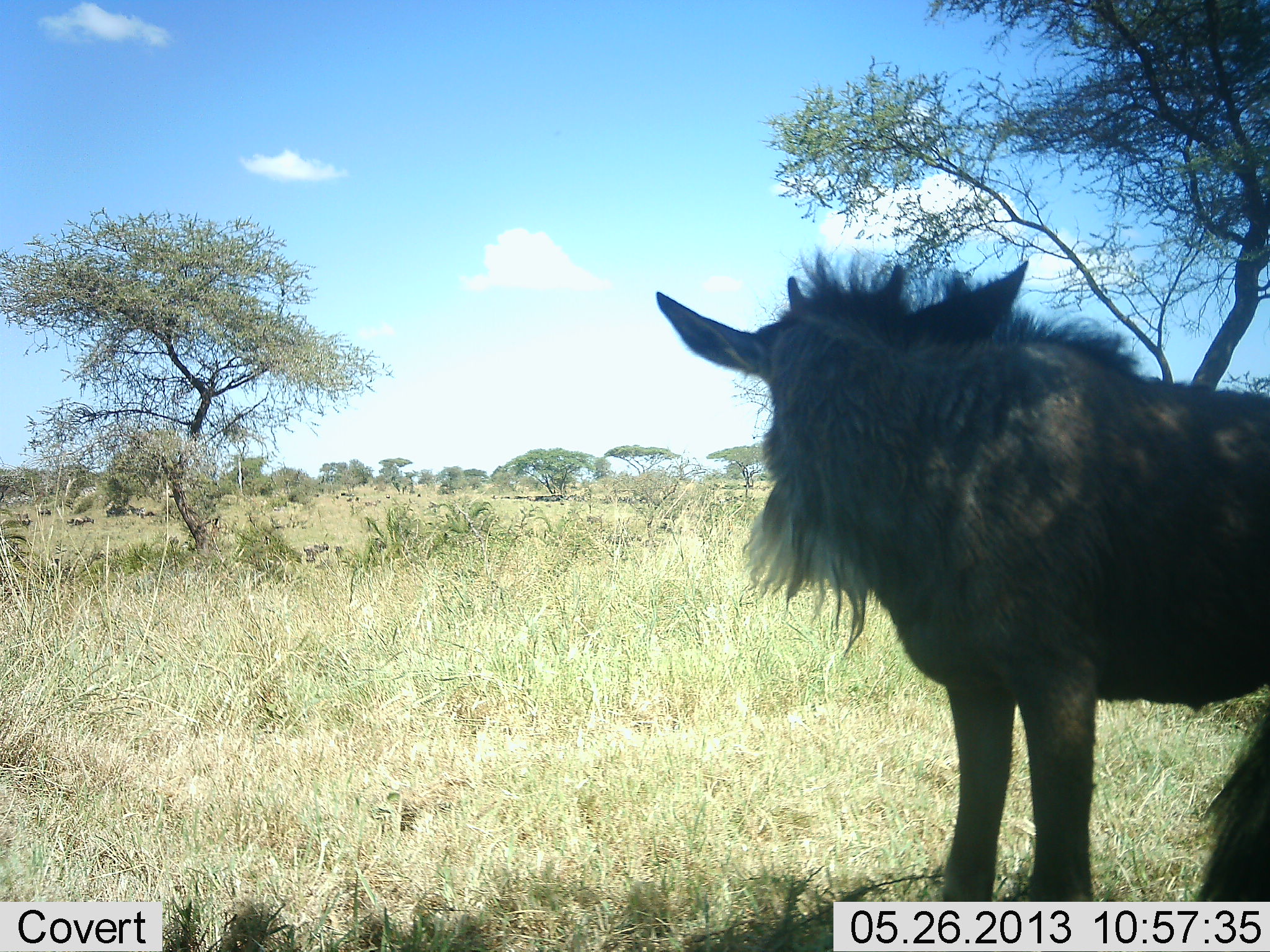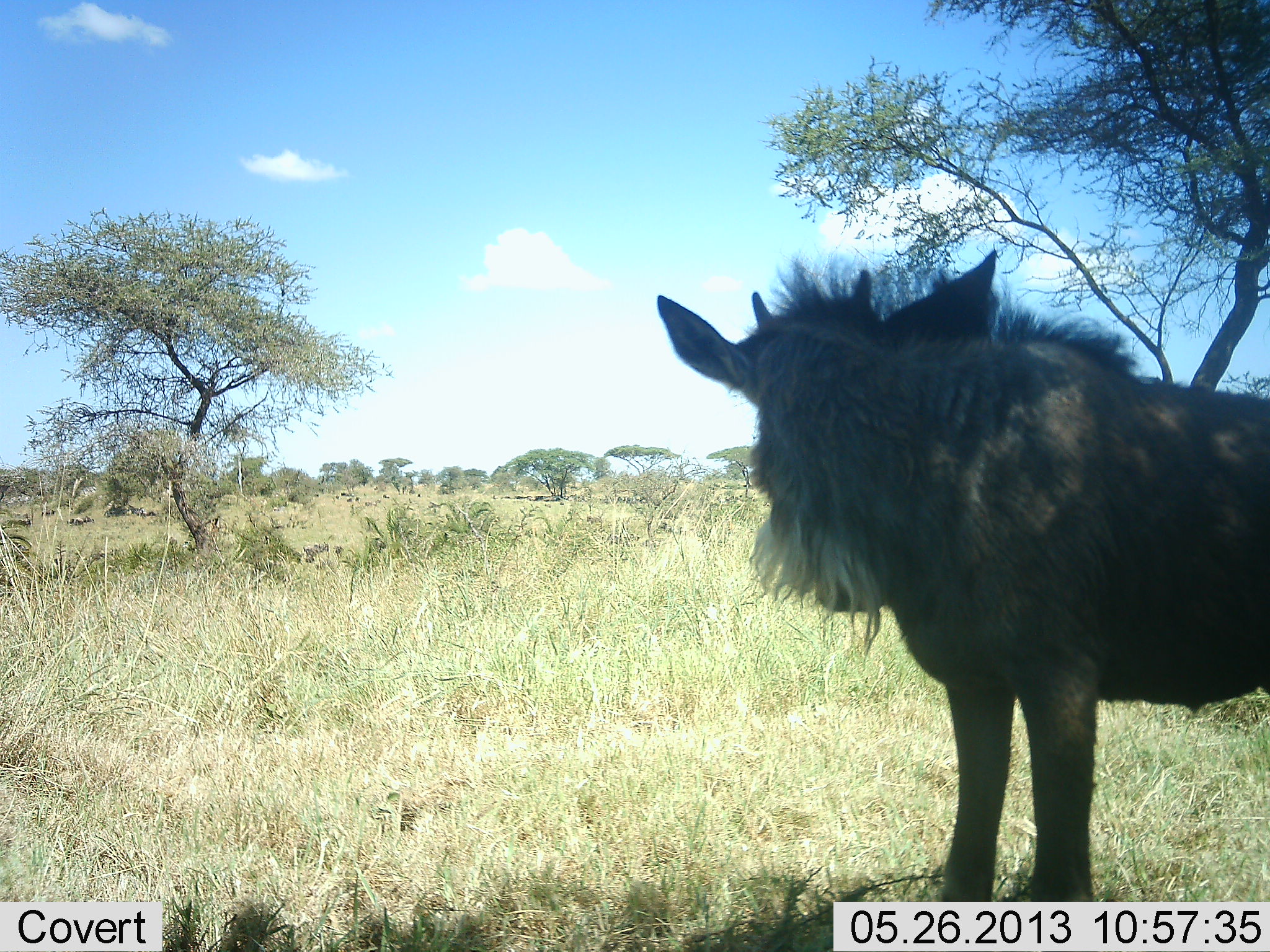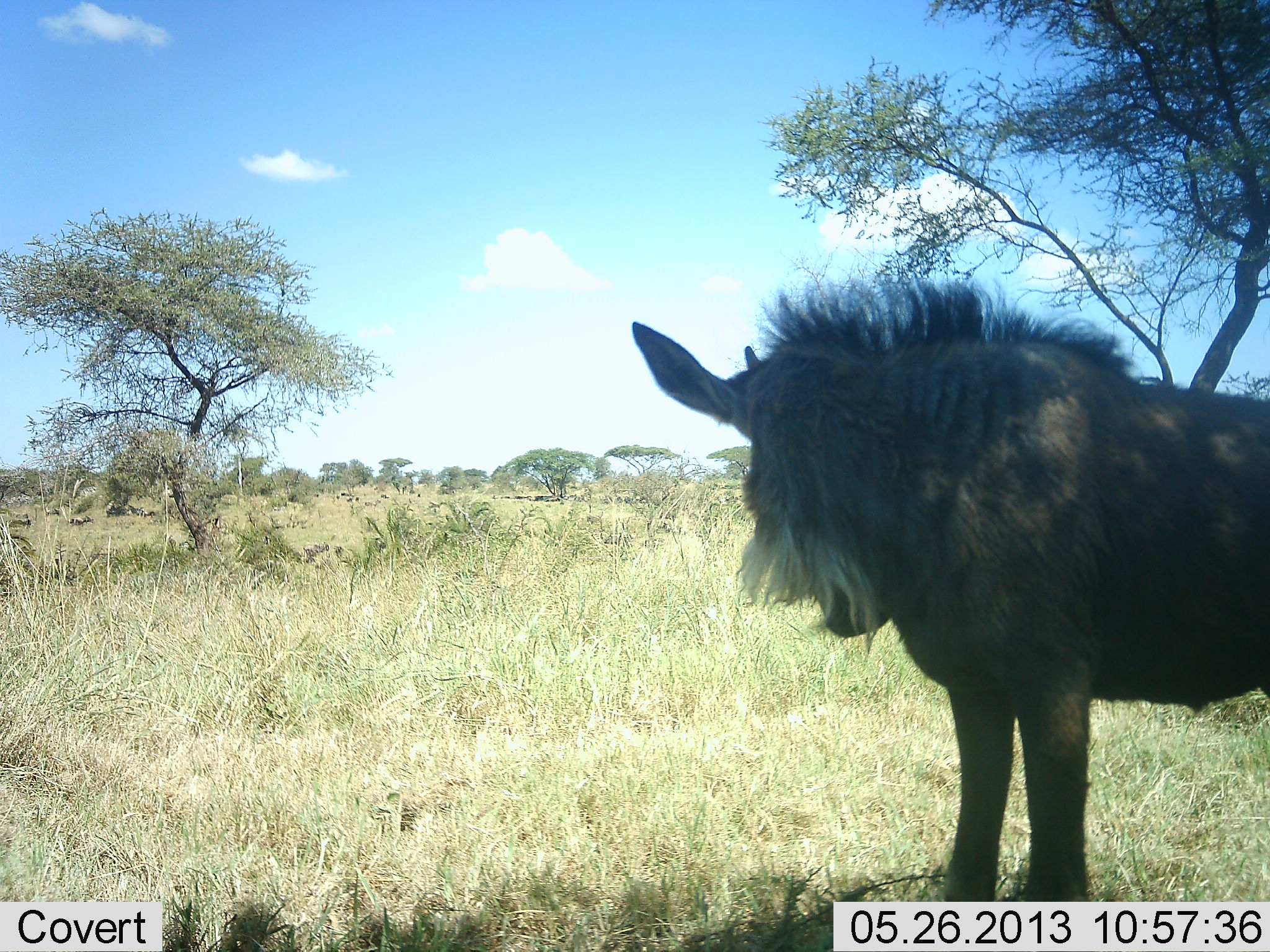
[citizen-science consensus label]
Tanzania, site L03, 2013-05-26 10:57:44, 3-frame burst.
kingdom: Animalia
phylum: Chordata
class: Mammalia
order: Artiodactyla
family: Bovidae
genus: Connochaetes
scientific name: Connochaetes taurinus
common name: blue wildebeest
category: wildebeest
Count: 1.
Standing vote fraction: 100%.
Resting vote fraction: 0%.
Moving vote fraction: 0%.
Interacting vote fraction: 0%.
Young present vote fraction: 30%.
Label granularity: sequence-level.